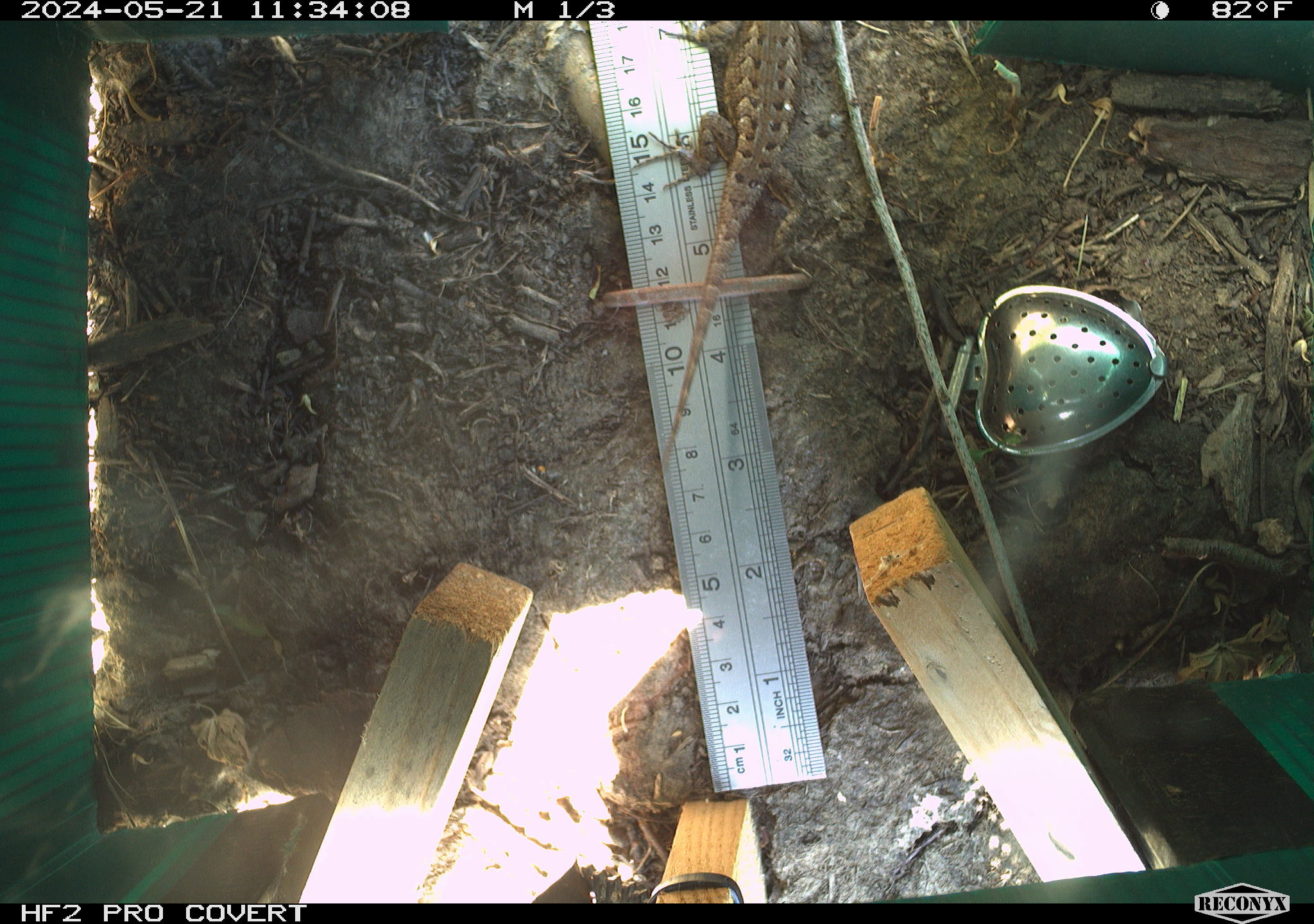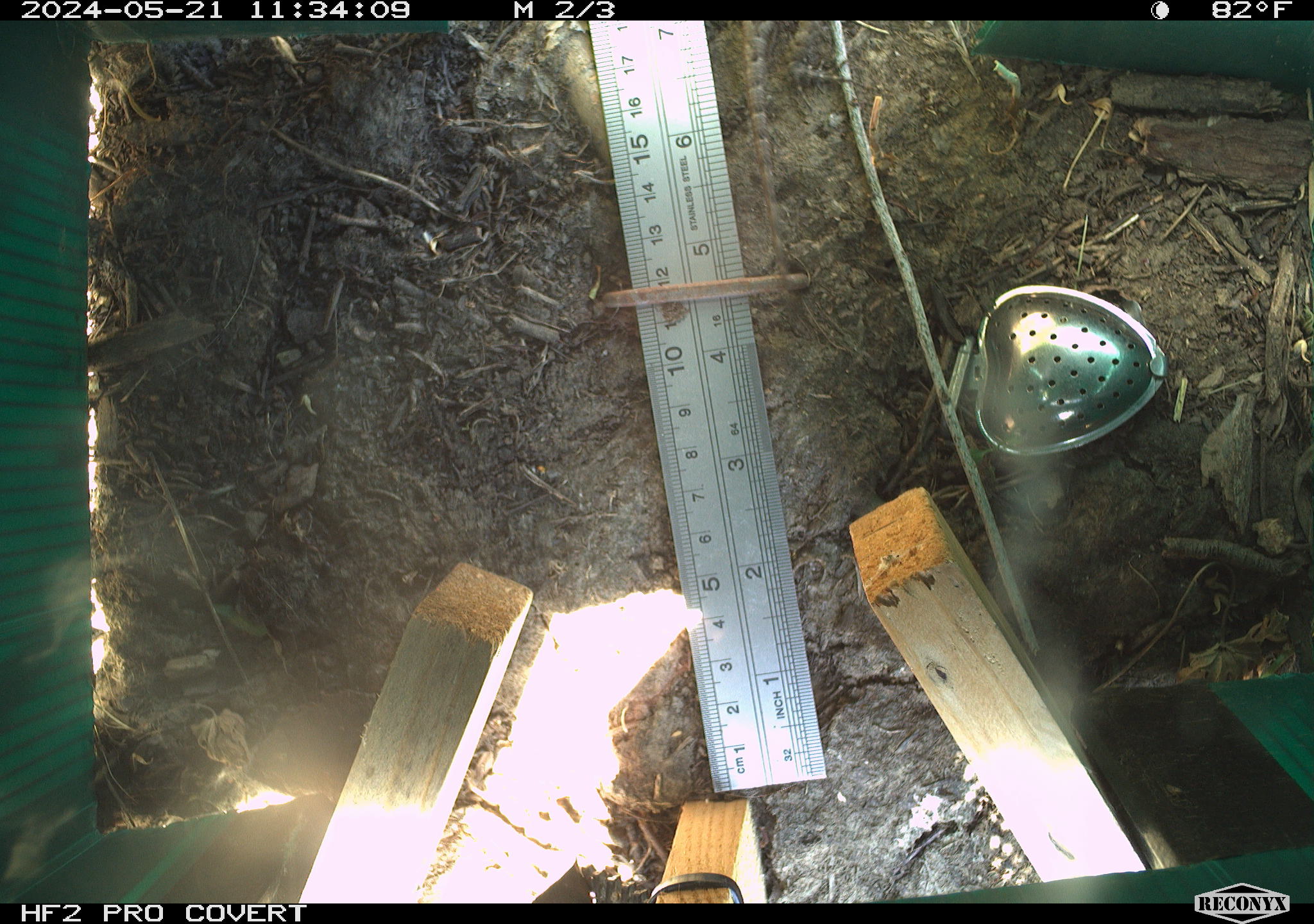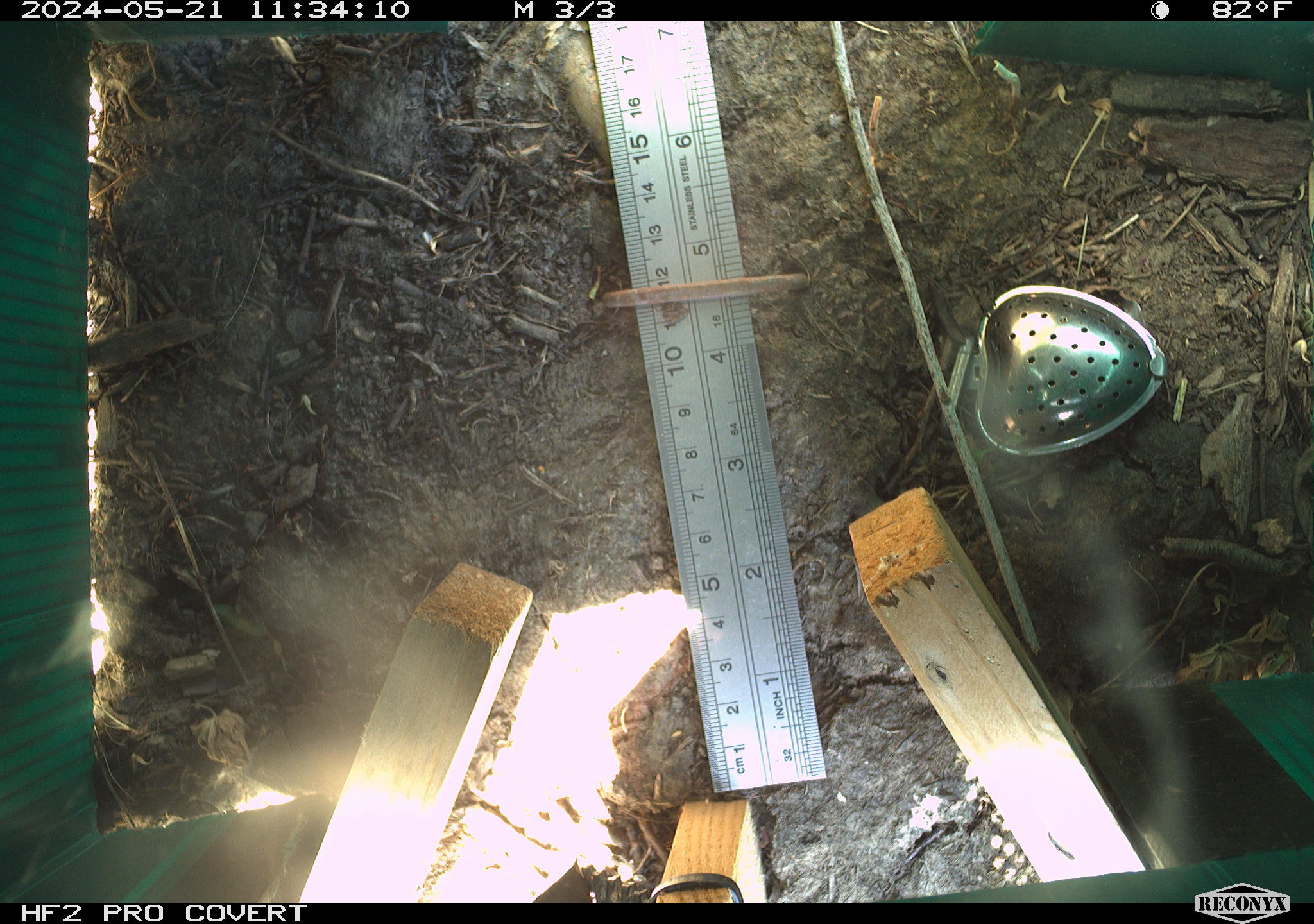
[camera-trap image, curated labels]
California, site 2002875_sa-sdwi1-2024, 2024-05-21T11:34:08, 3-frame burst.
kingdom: Animalia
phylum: Chordata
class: Reptilia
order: Squamata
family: Phrynosomatidae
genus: Sceloporus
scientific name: Sceloporus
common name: spiny lizards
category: sceloporus species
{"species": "sceloporus species (spiny lizards) (Sceloporus)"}